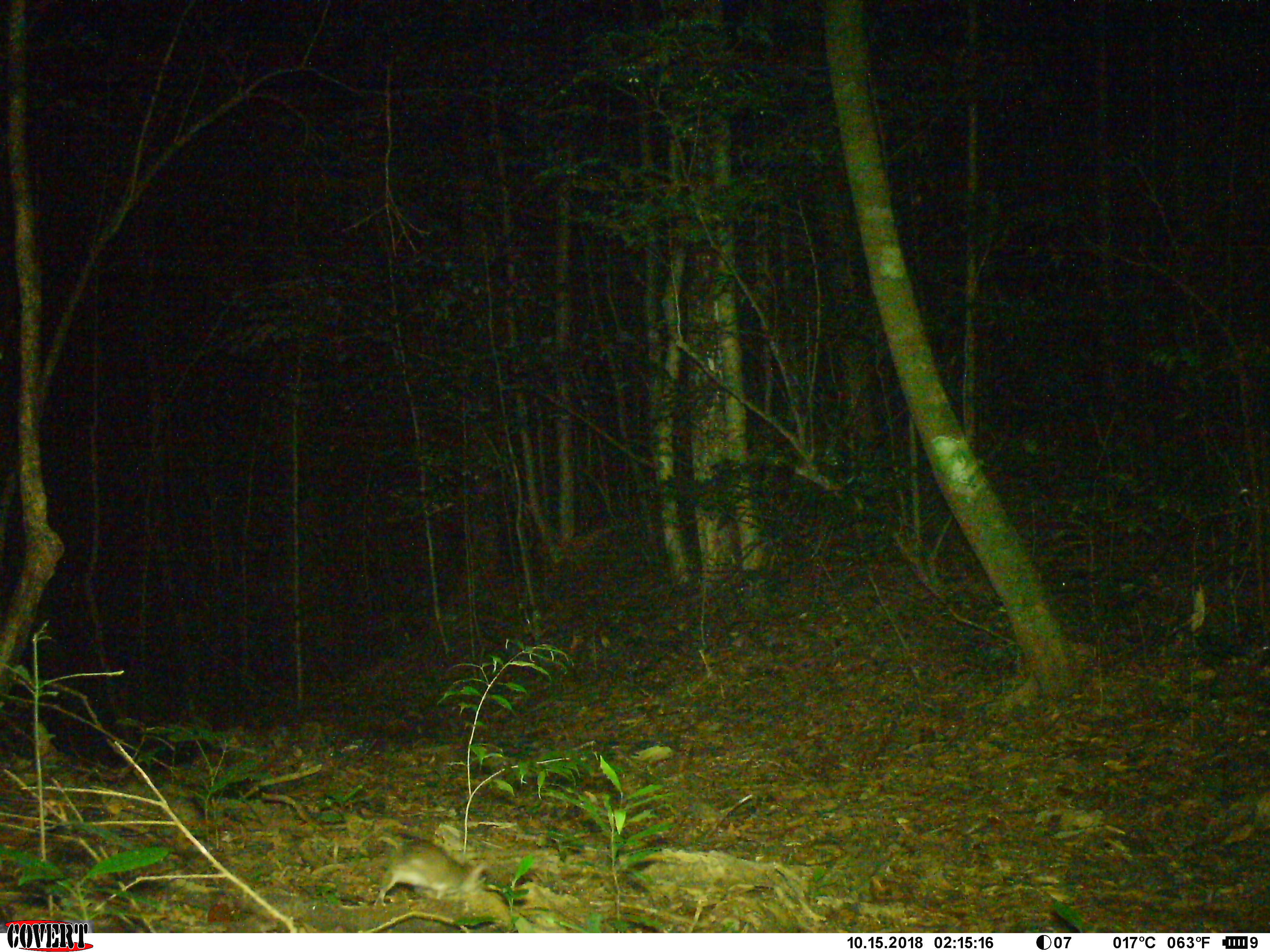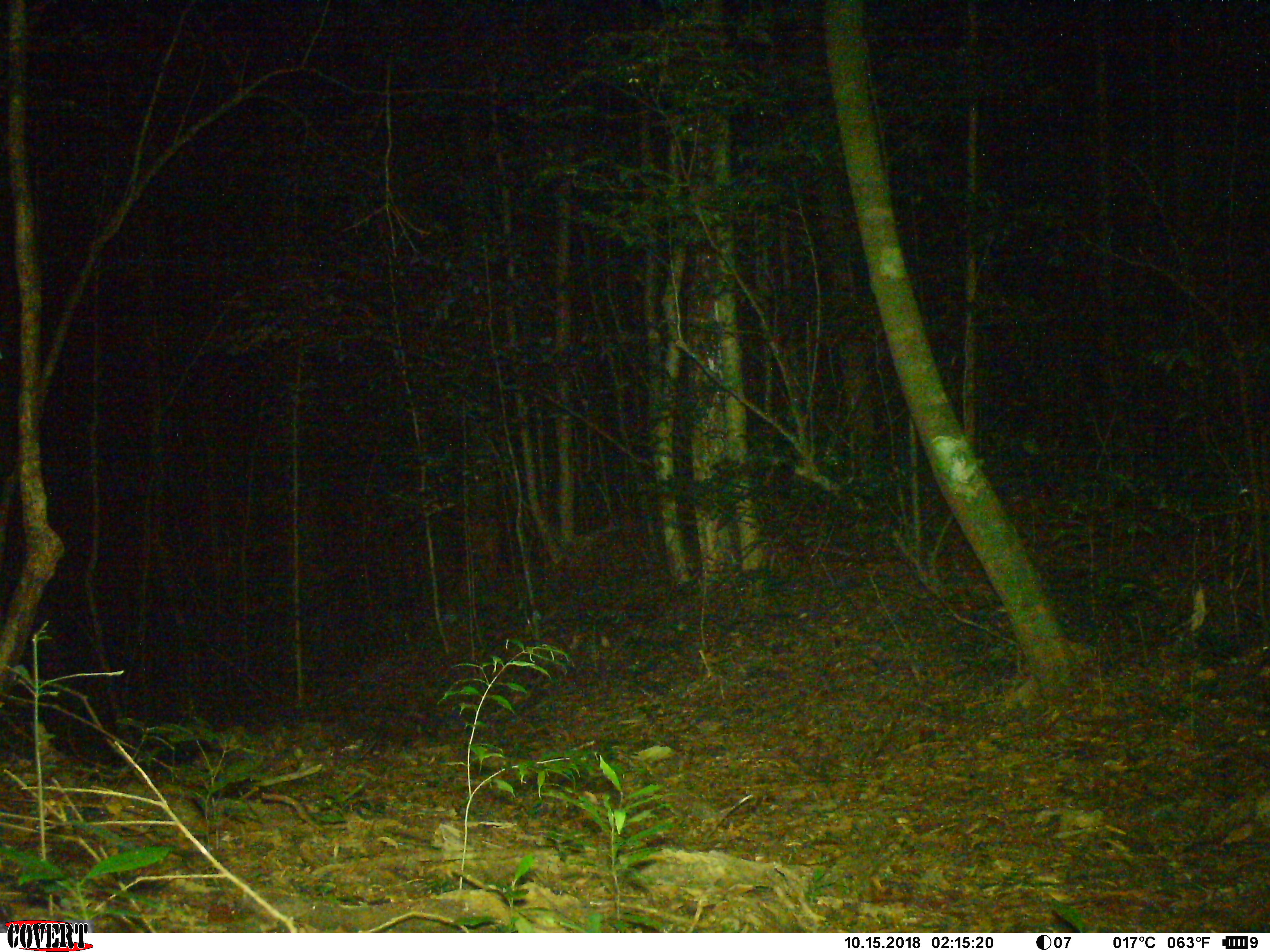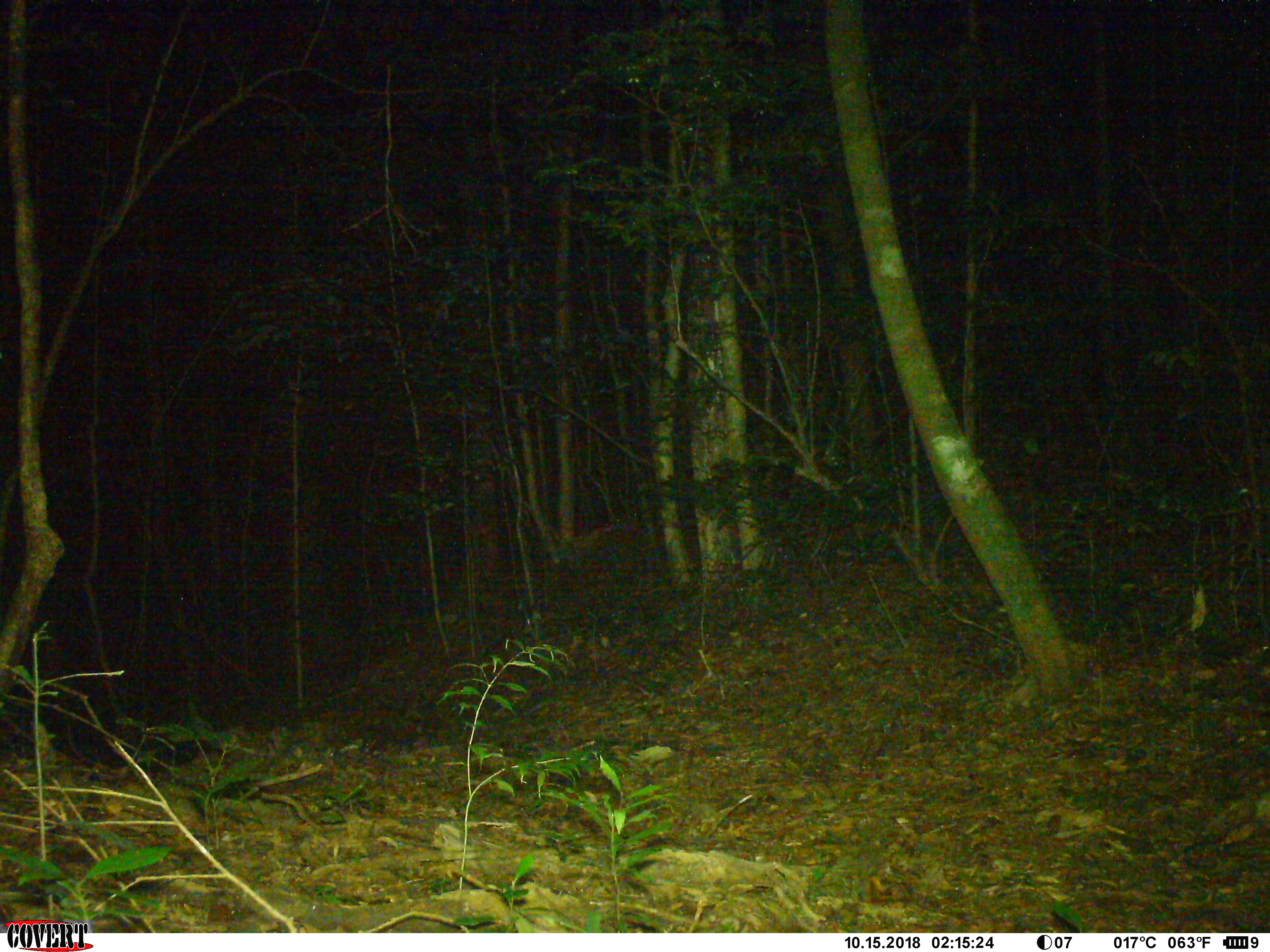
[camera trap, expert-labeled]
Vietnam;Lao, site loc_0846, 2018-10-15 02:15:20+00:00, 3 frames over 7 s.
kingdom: Animalia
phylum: Chordata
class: Mammalia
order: Rodentia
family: Muridae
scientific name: Muridae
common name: old-world mice and rats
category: unidentified murid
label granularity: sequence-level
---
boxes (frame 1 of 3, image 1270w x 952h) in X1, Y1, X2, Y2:
unidentified murid: 372, 833, 488, 907